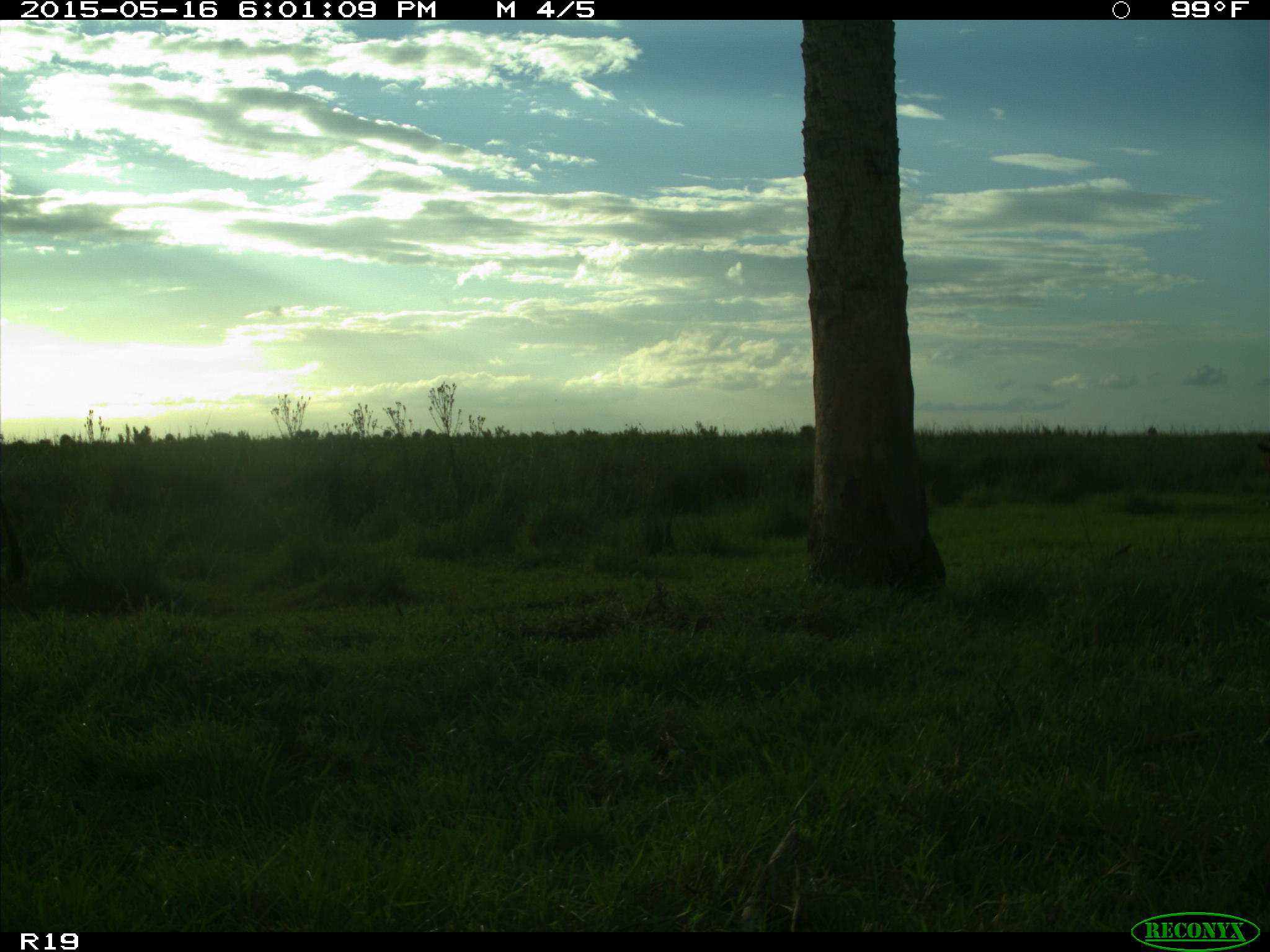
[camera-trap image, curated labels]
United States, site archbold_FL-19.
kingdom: Animalia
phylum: Chordata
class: Mammalia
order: Artiodactyla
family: Bovidae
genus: Bos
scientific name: Bos taurus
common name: domestic cow